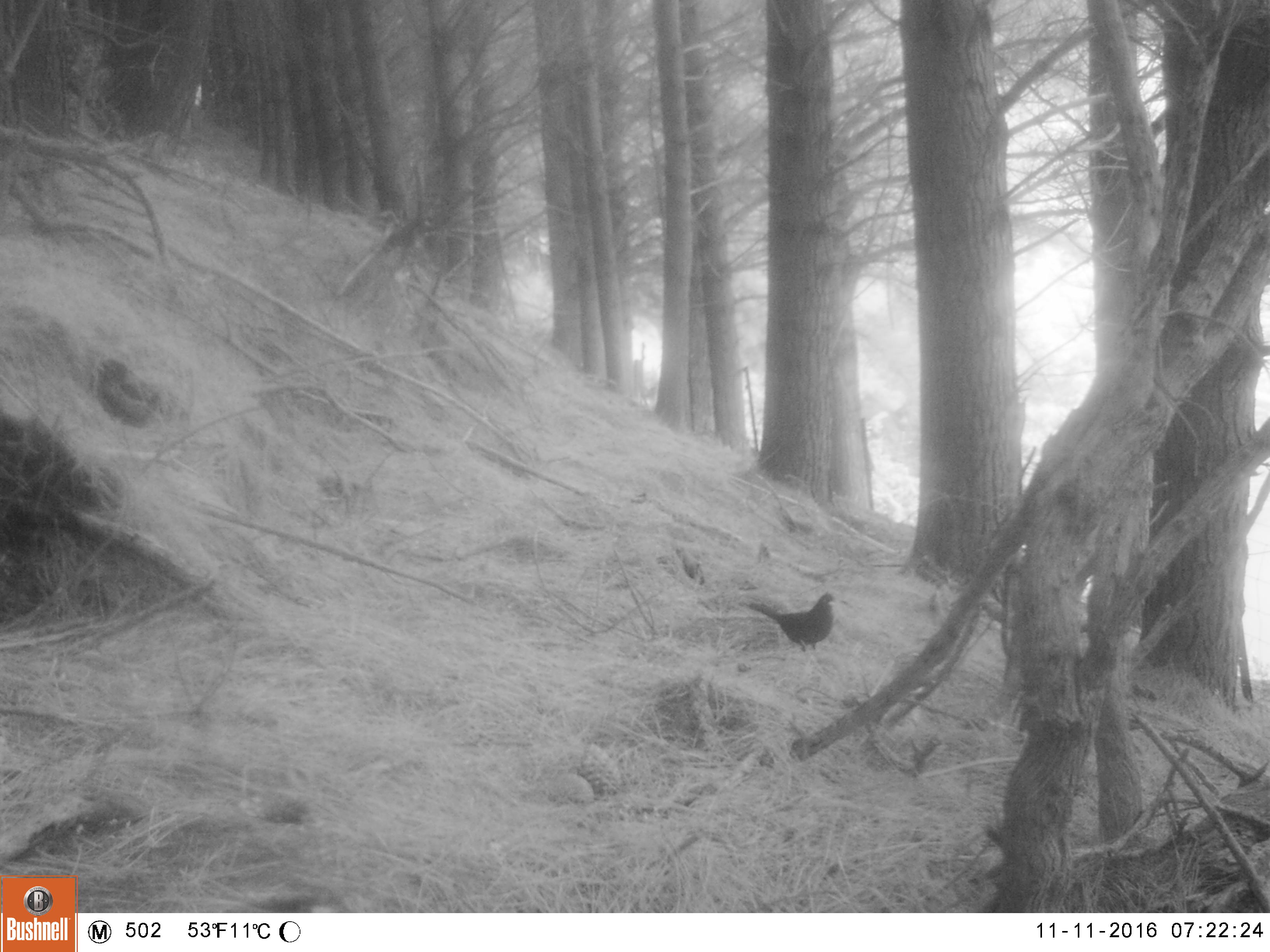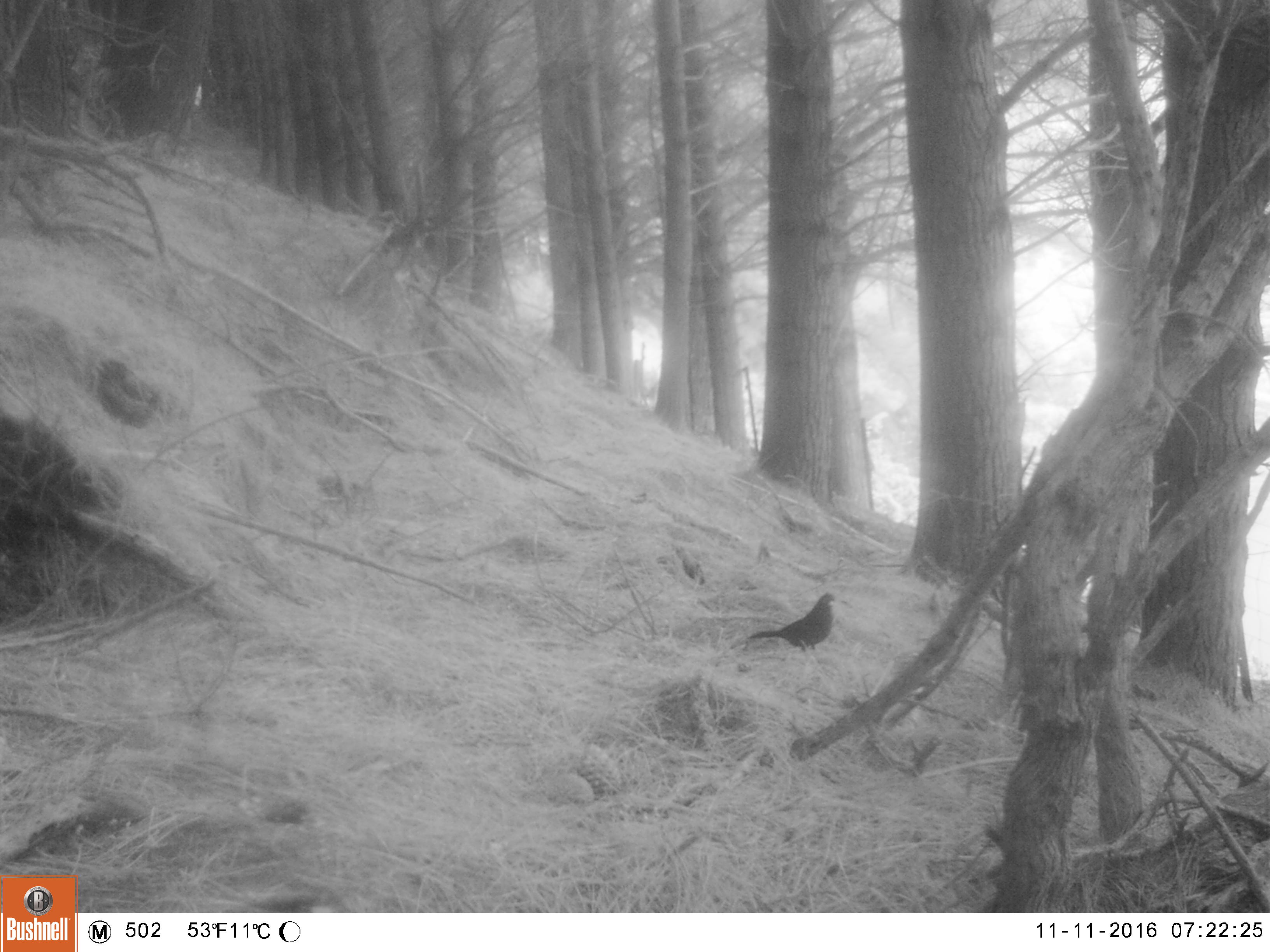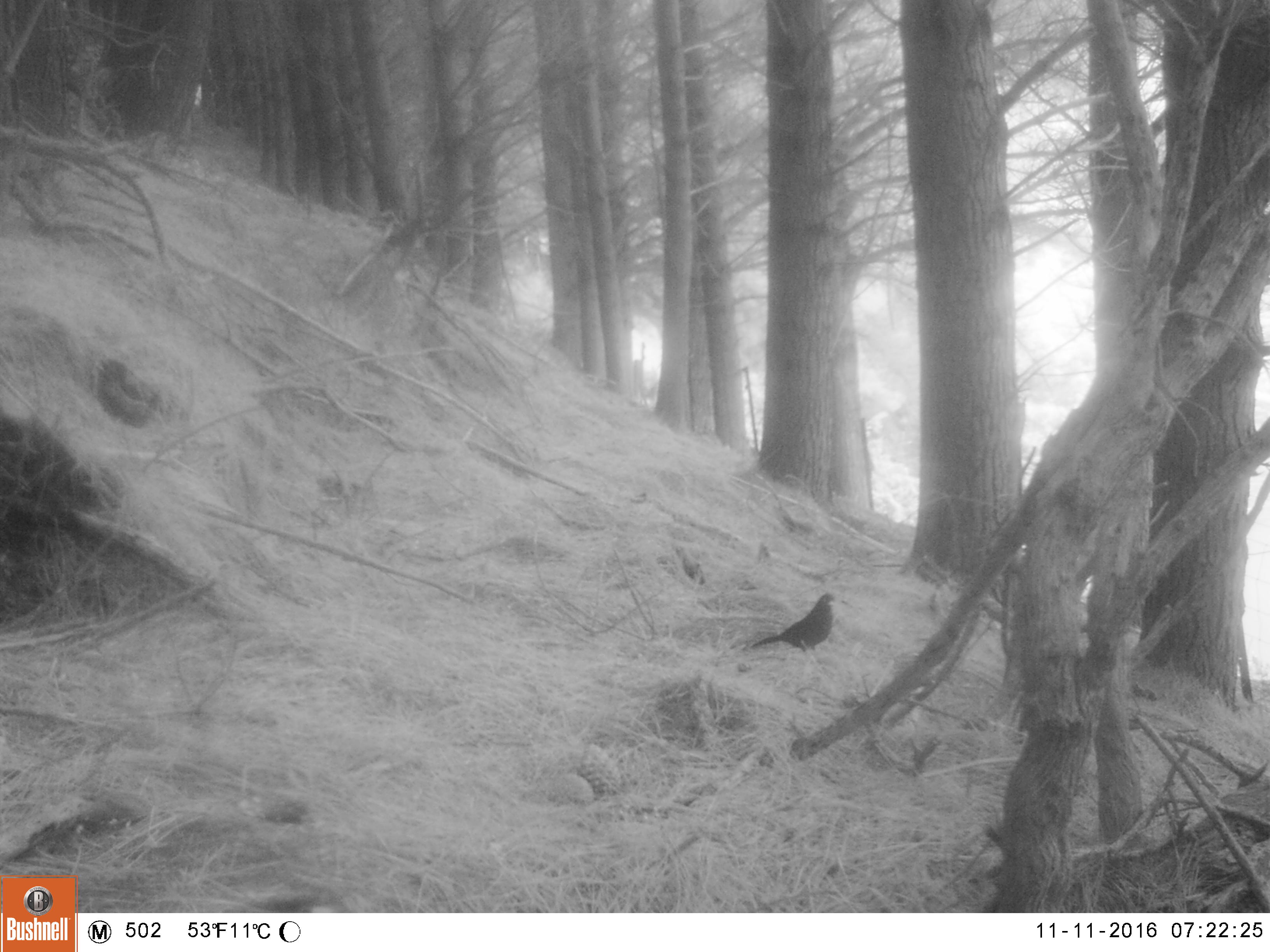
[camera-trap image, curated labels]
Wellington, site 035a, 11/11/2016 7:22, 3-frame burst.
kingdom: Animalia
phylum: Chordata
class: Aves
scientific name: Aves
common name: bird